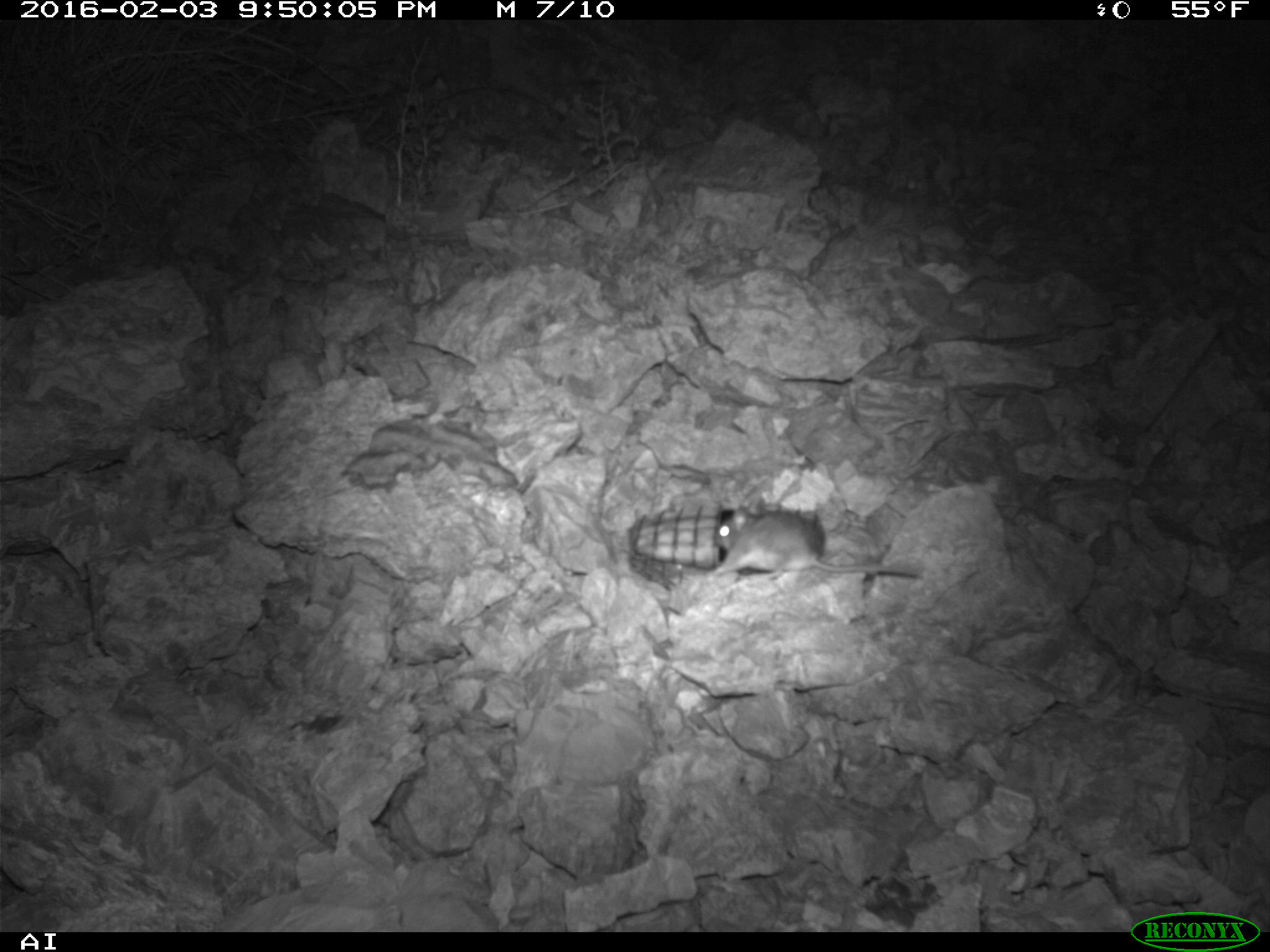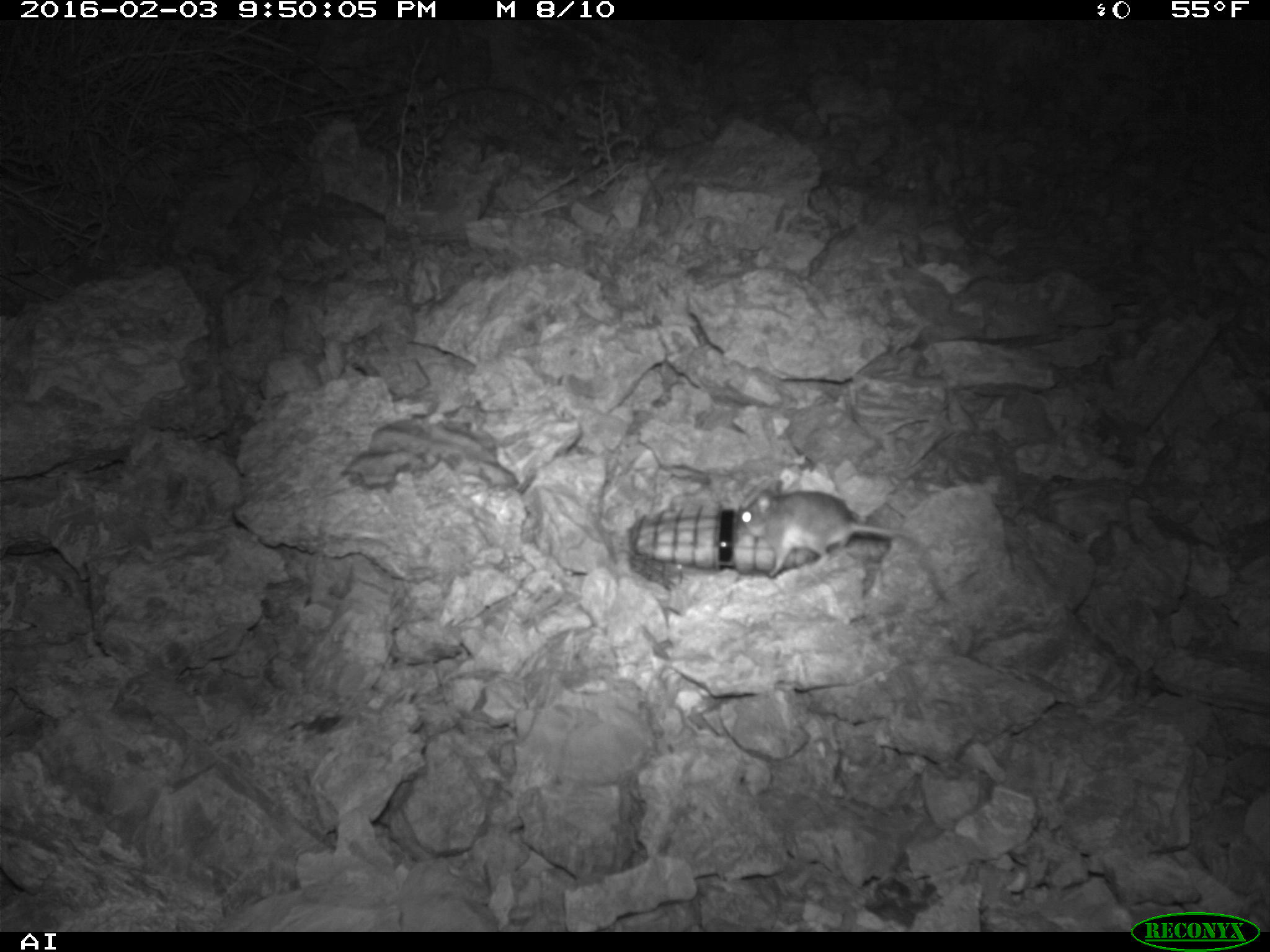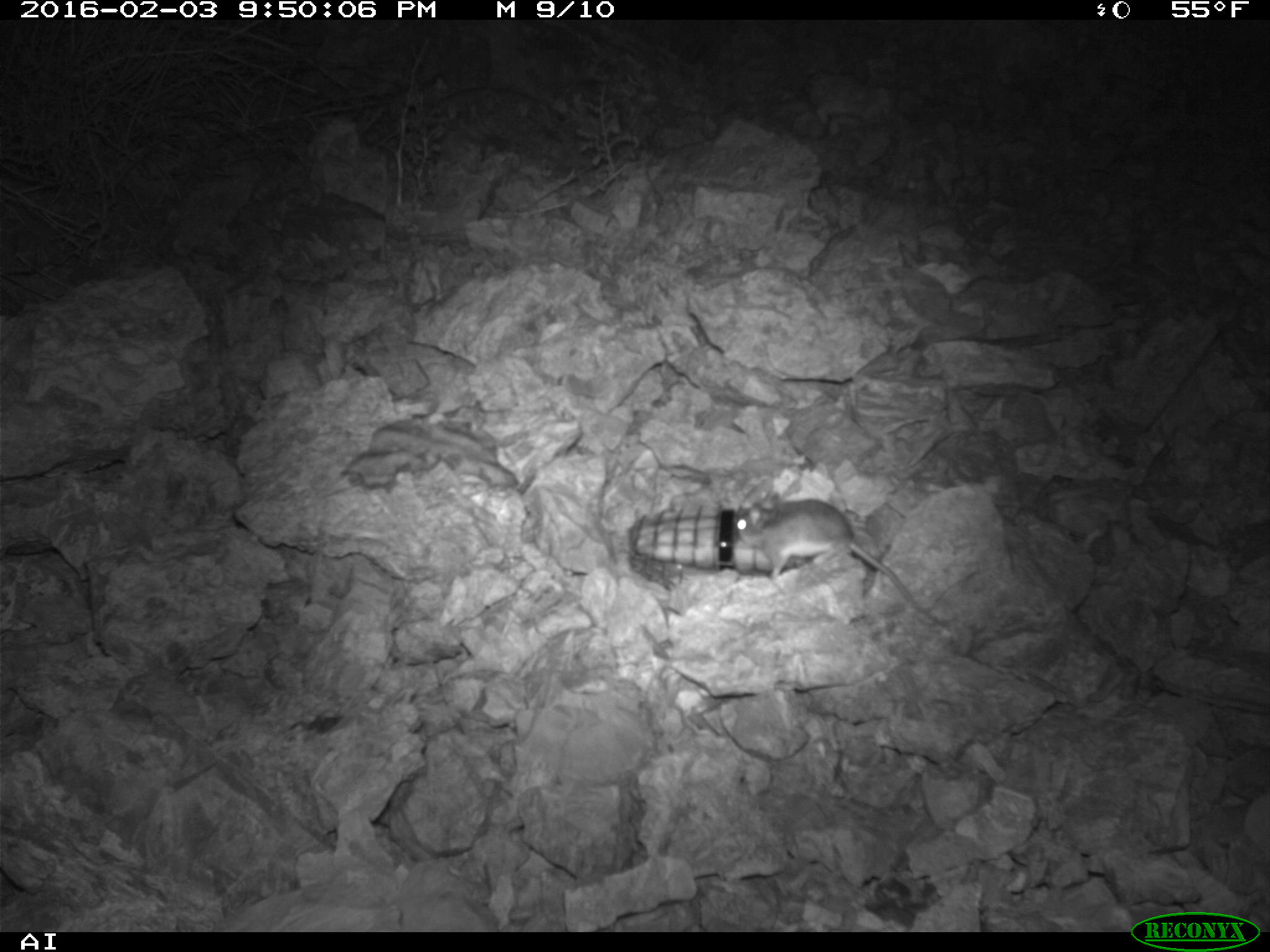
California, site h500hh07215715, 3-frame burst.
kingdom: Animalia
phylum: Chordata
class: Mammalia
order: Rodentia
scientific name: Rodentia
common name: rodent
Rodent (Rodentia).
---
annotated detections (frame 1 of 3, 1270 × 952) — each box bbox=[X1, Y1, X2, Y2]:
rodent: bbox=[706, 504, 919, 586]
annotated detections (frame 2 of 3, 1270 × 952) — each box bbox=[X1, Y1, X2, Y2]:
rodent: bbox=[734, 480, 950, 605]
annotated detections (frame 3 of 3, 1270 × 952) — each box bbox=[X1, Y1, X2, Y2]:
rodent: bbox=[732, 490, 941, 629]